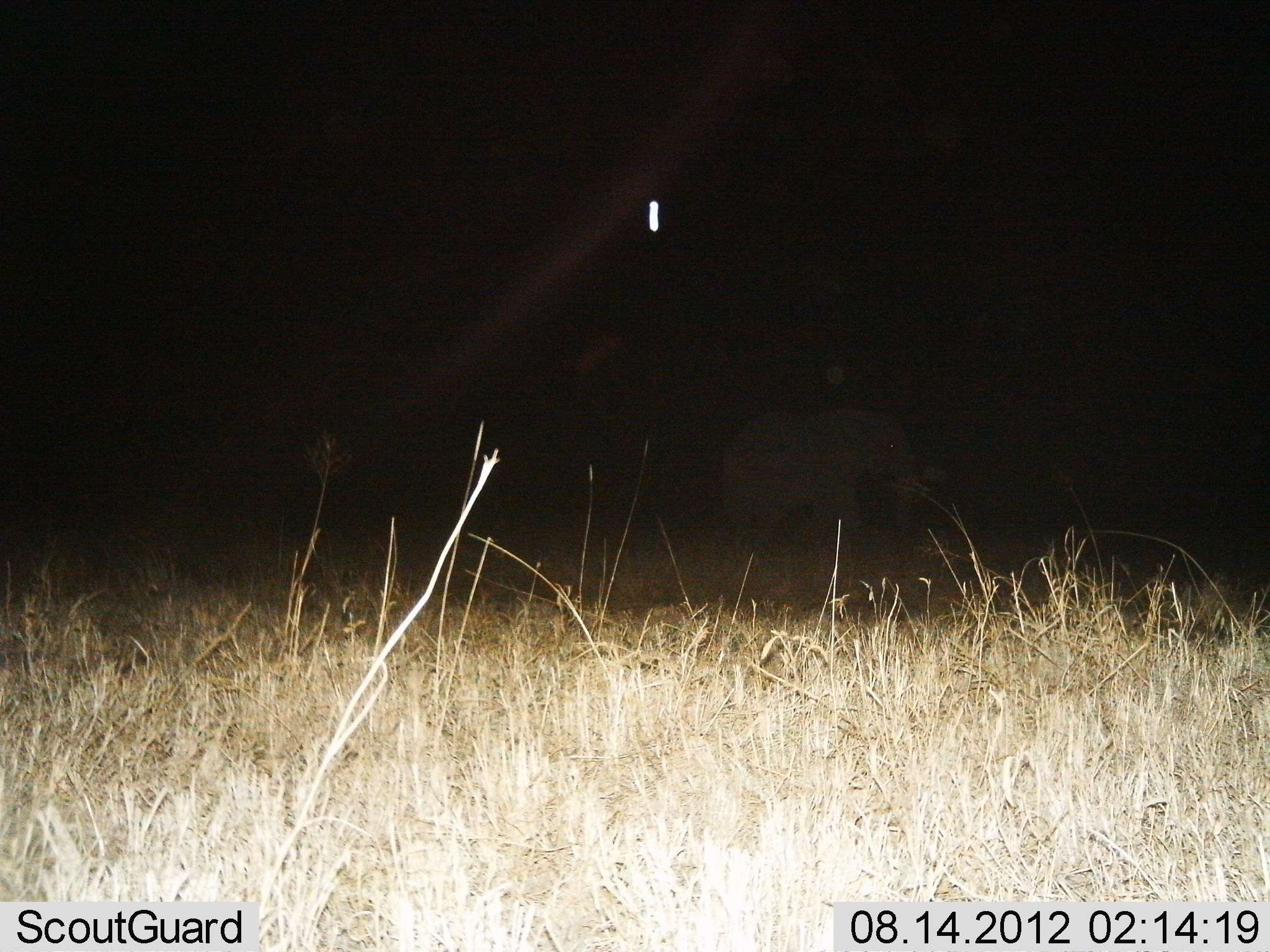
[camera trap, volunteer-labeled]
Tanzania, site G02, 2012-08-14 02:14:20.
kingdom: Animalia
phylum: Chordata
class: Mammalia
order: Proboscidea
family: Elephantidae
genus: Loxodonta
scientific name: Loxodonta africana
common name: african bush elephant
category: elephant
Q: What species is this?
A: Elephant (african bush elephant) (Loxodonta africana).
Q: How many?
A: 1.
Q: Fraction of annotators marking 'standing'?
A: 50%.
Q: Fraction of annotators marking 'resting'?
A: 0%.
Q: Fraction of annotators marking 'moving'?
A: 50%.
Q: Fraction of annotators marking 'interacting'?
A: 0%.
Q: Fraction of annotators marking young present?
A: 0%.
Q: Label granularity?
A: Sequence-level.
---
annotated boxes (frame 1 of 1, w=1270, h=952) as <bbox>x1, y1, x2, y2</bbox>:
animal: <bbox>718, 407, 918, 555</bbox>